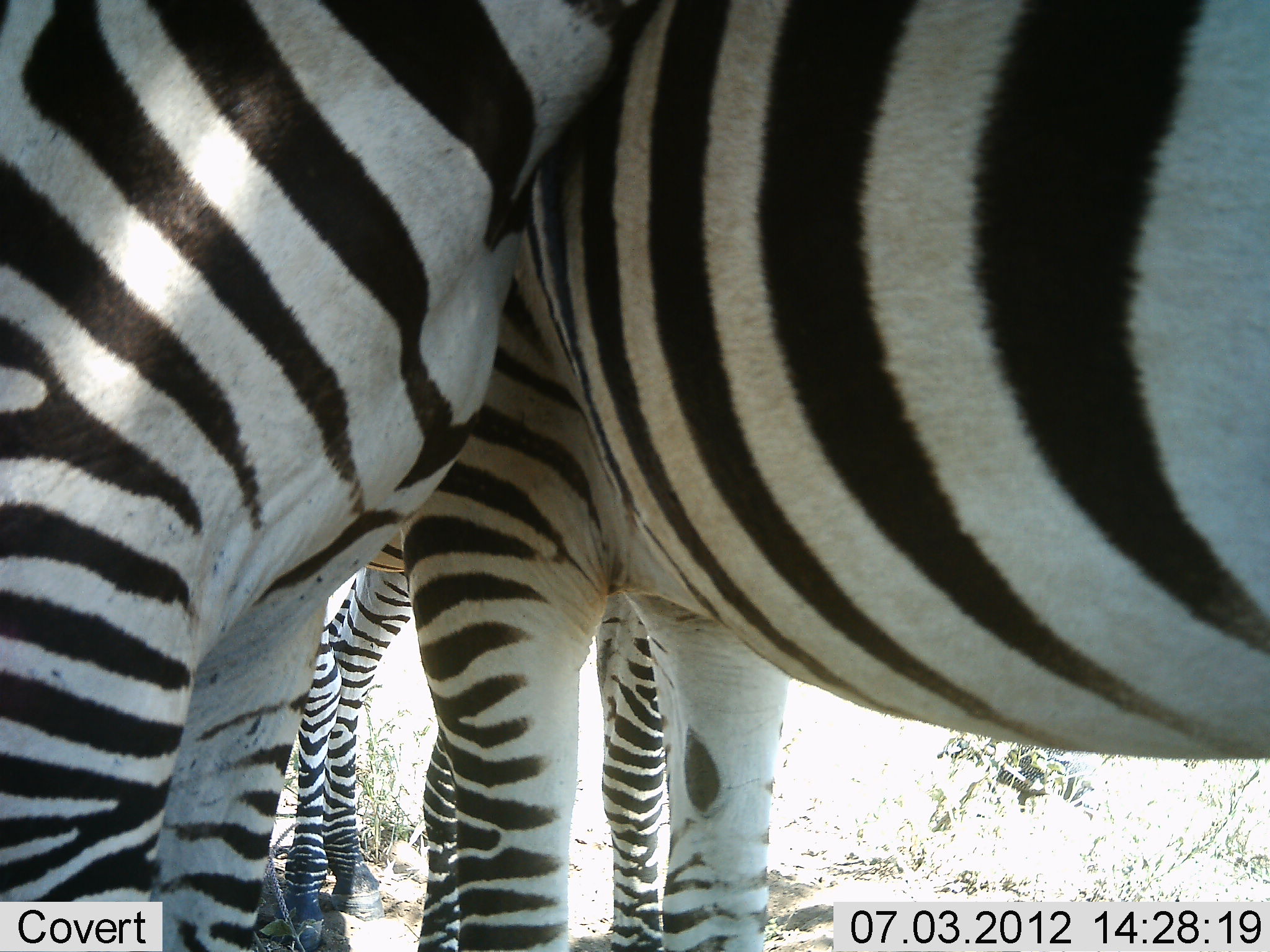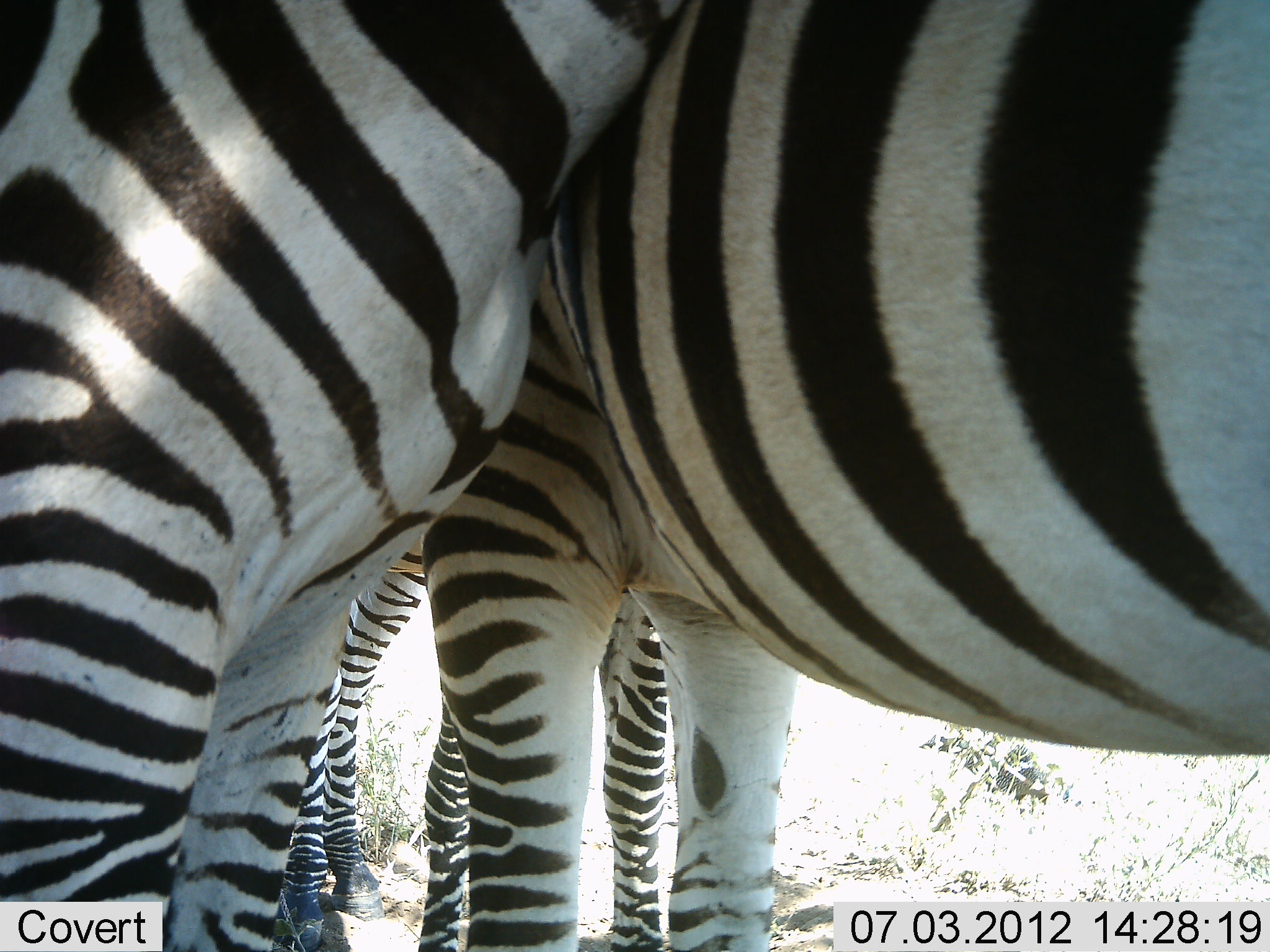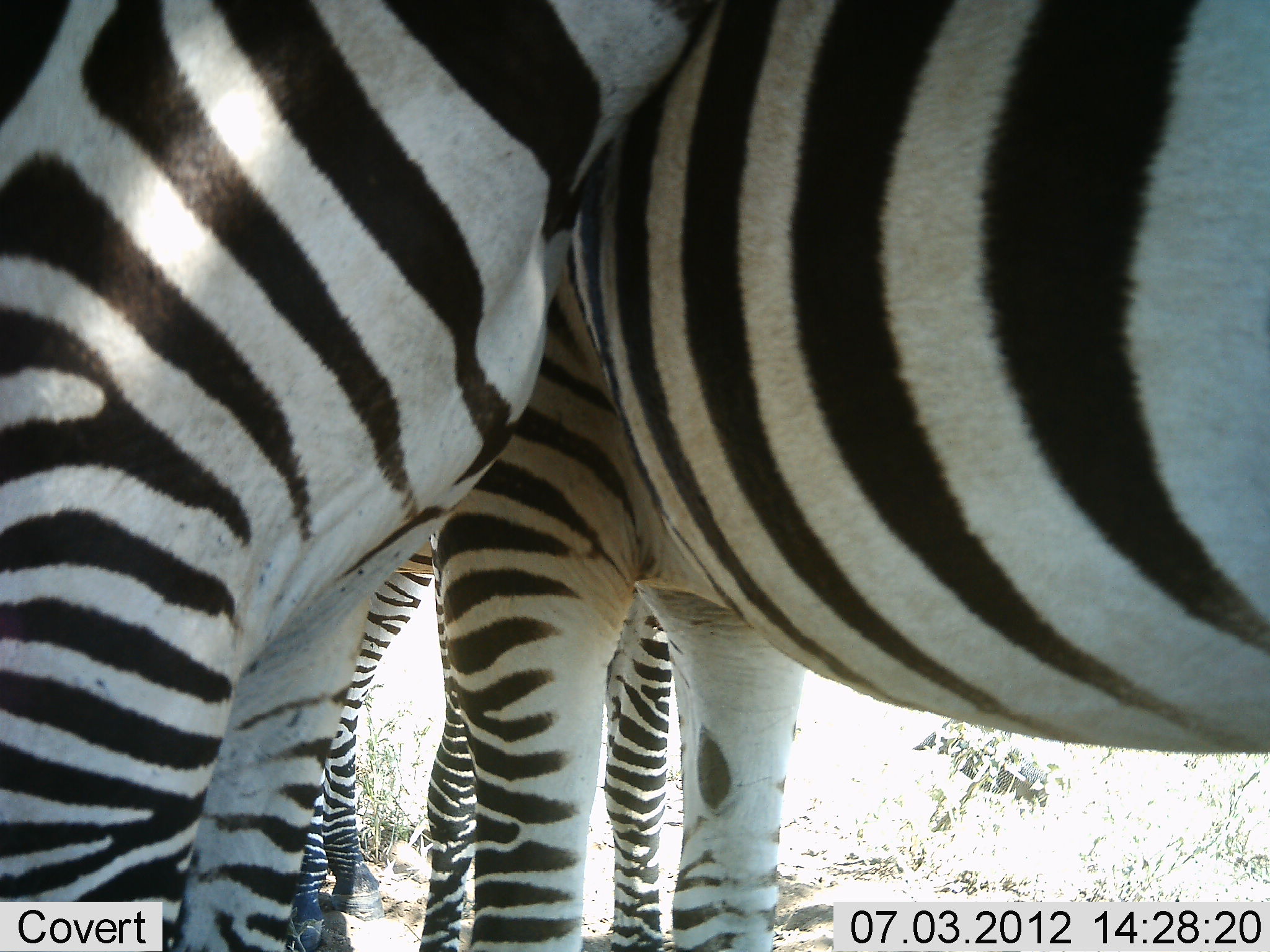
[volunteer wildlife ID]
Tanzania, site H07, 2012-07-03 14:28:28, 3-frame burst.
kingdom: Animalia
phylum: Chordata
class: Mammalia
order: Perissodactyla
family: Equidae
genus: Equus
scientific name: Equus quagga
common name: plains zebra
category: zebra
Zebra (plains zebra) (Equus quagga), count 3. Behavior (volunteer vote fractions): standing 91%, resting 0%, moving 0%, interacting 45%. Young present (vote fraction): 18%. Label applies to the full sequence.